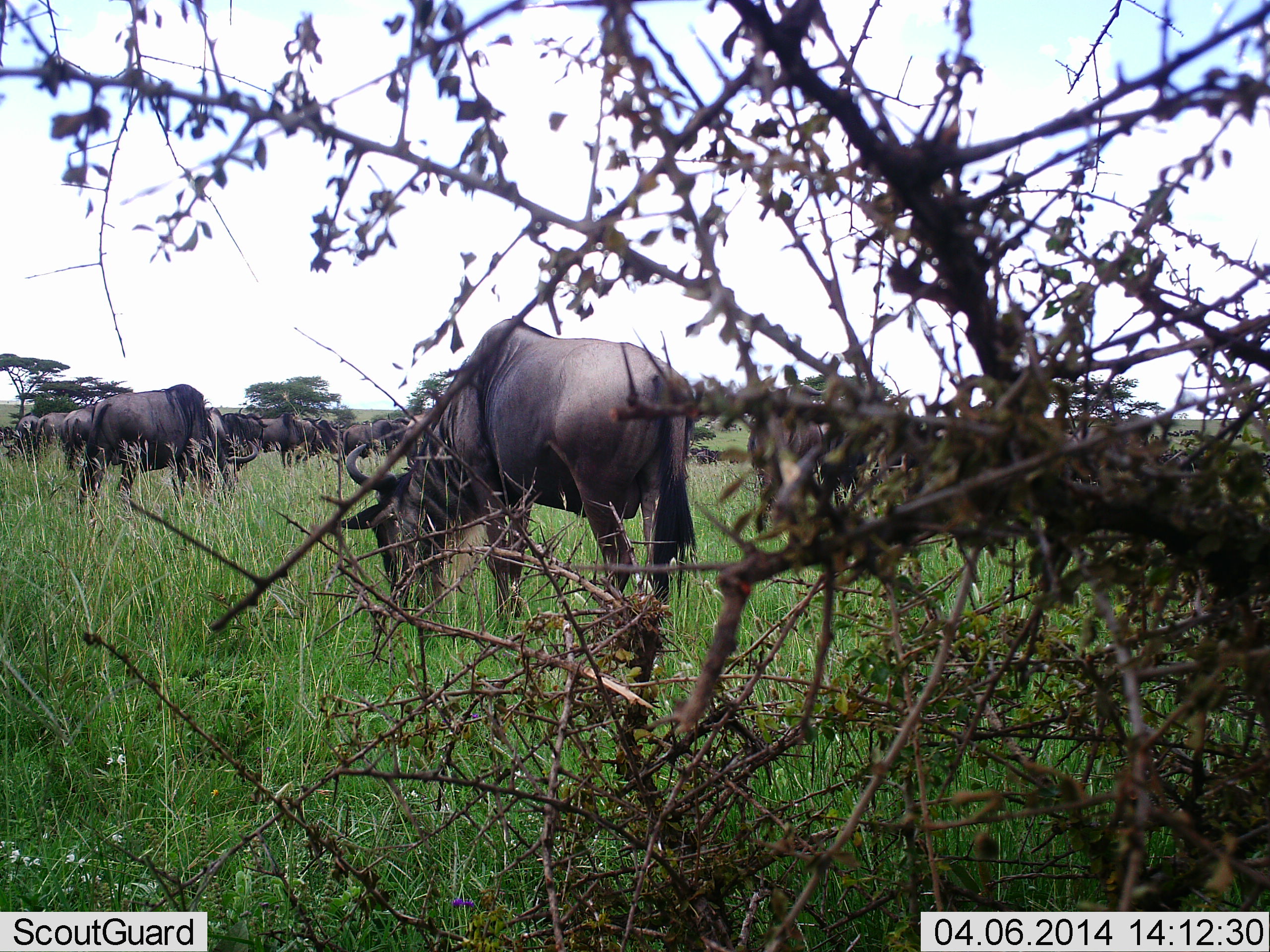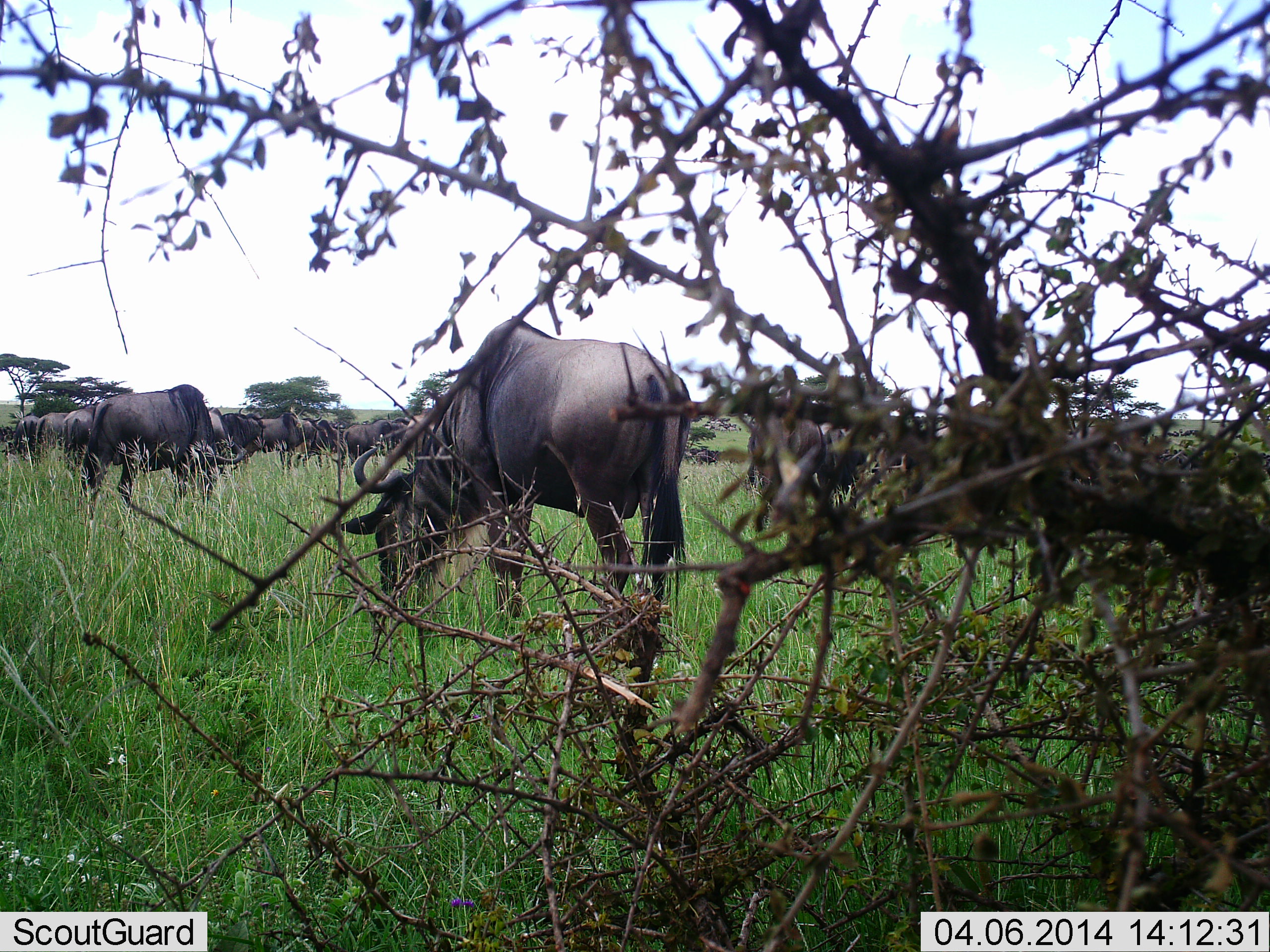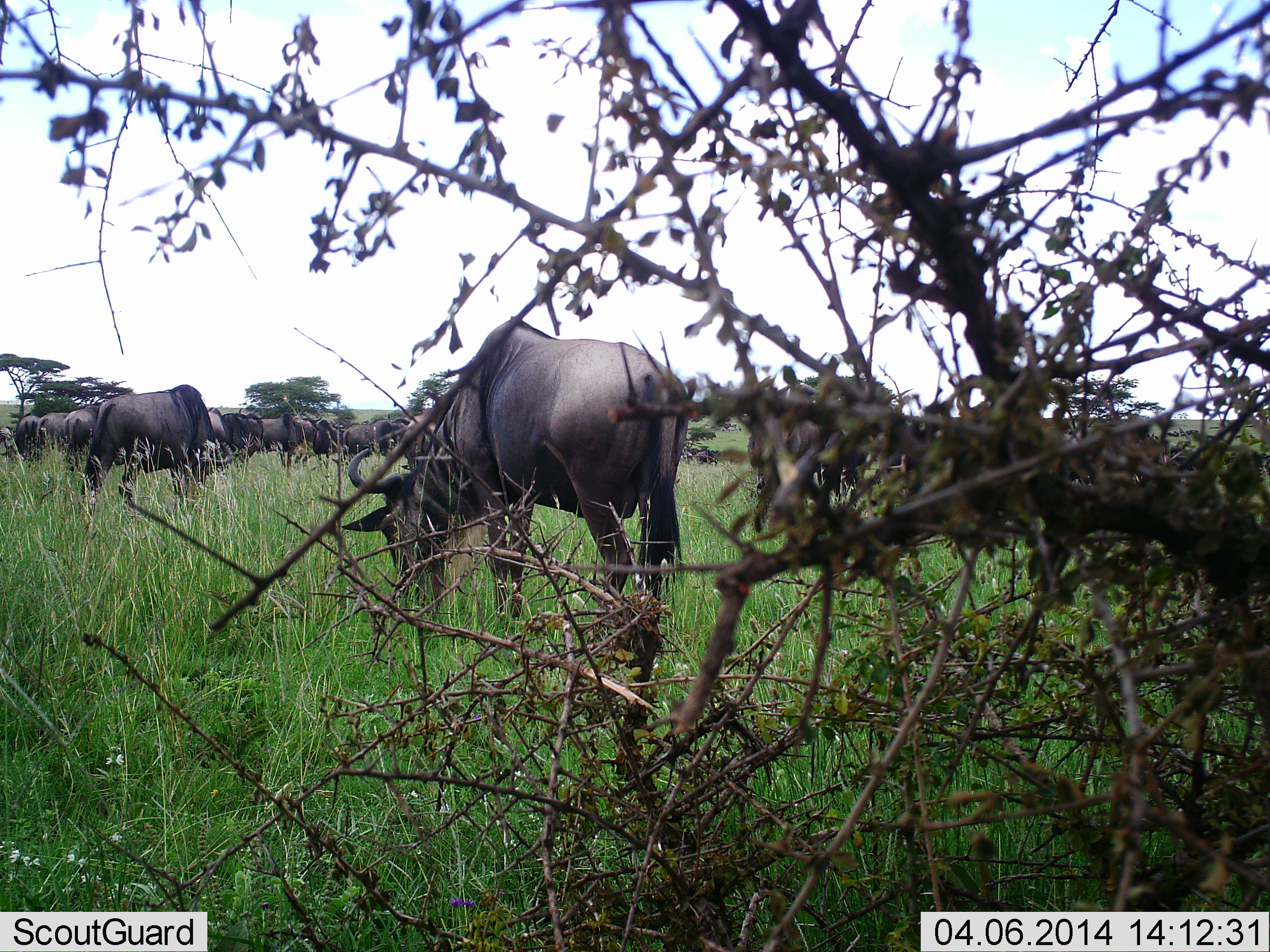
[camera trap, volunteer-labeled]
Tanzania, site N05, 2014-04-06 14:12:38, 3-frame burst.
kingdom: Animalia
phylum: Chordata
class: Mammalia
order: Artiodactyla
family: Bovidae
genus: Connochaetes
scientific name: Connochaetes taurinus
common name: blue wildebeest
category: wildebeest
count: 11-50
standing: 20%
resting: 10%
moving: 0%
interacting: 0%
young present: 0%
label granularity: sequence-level